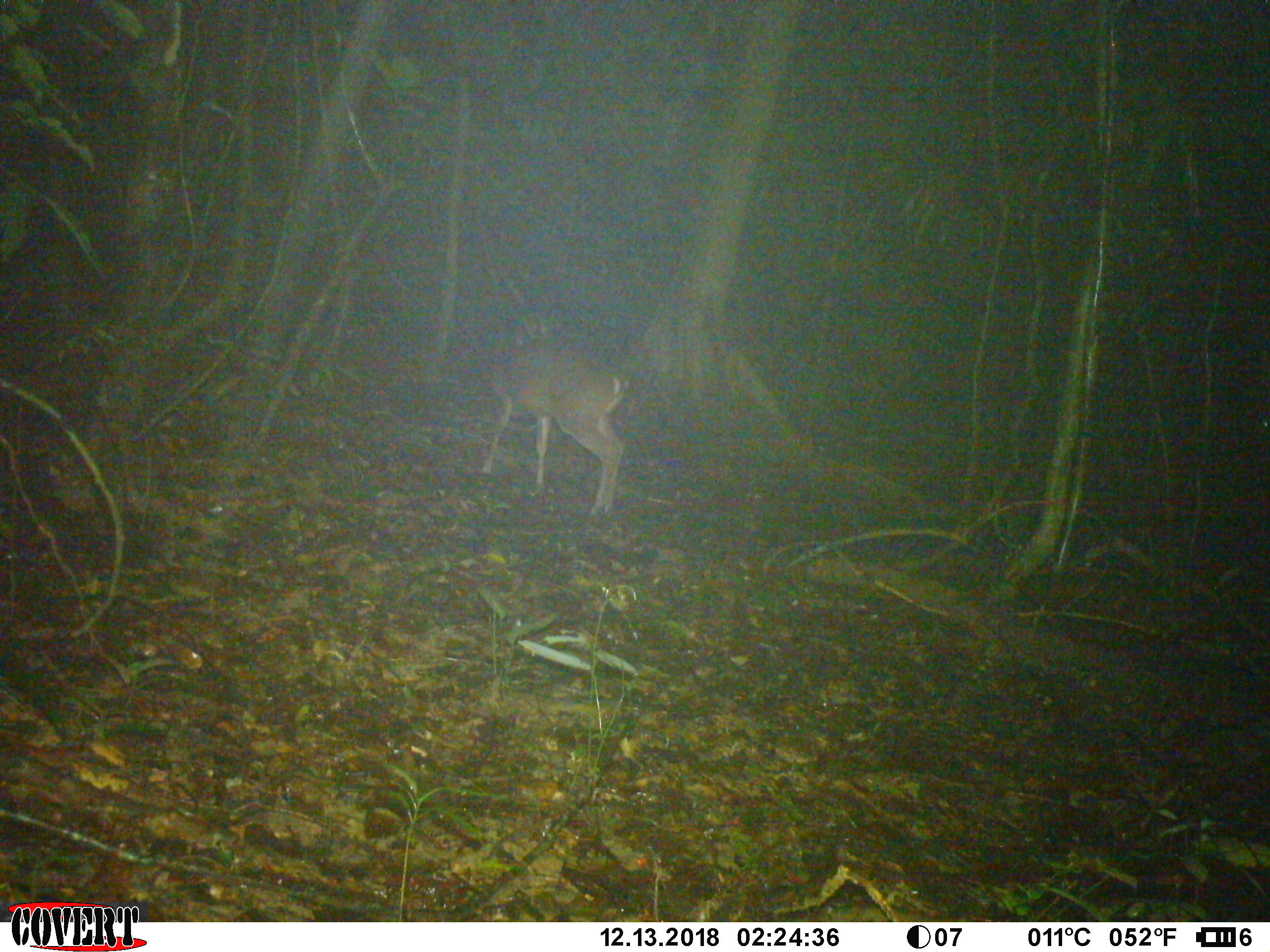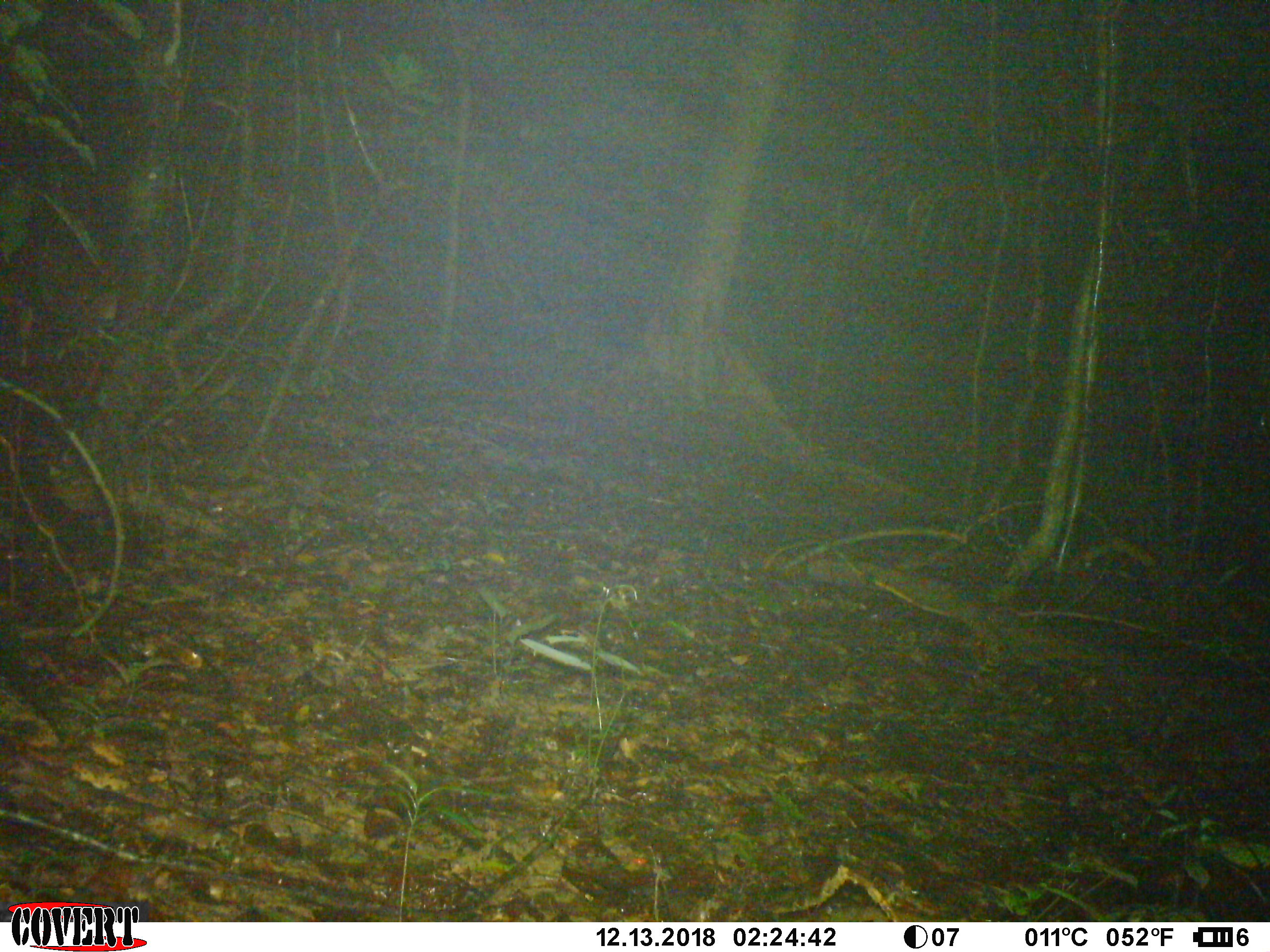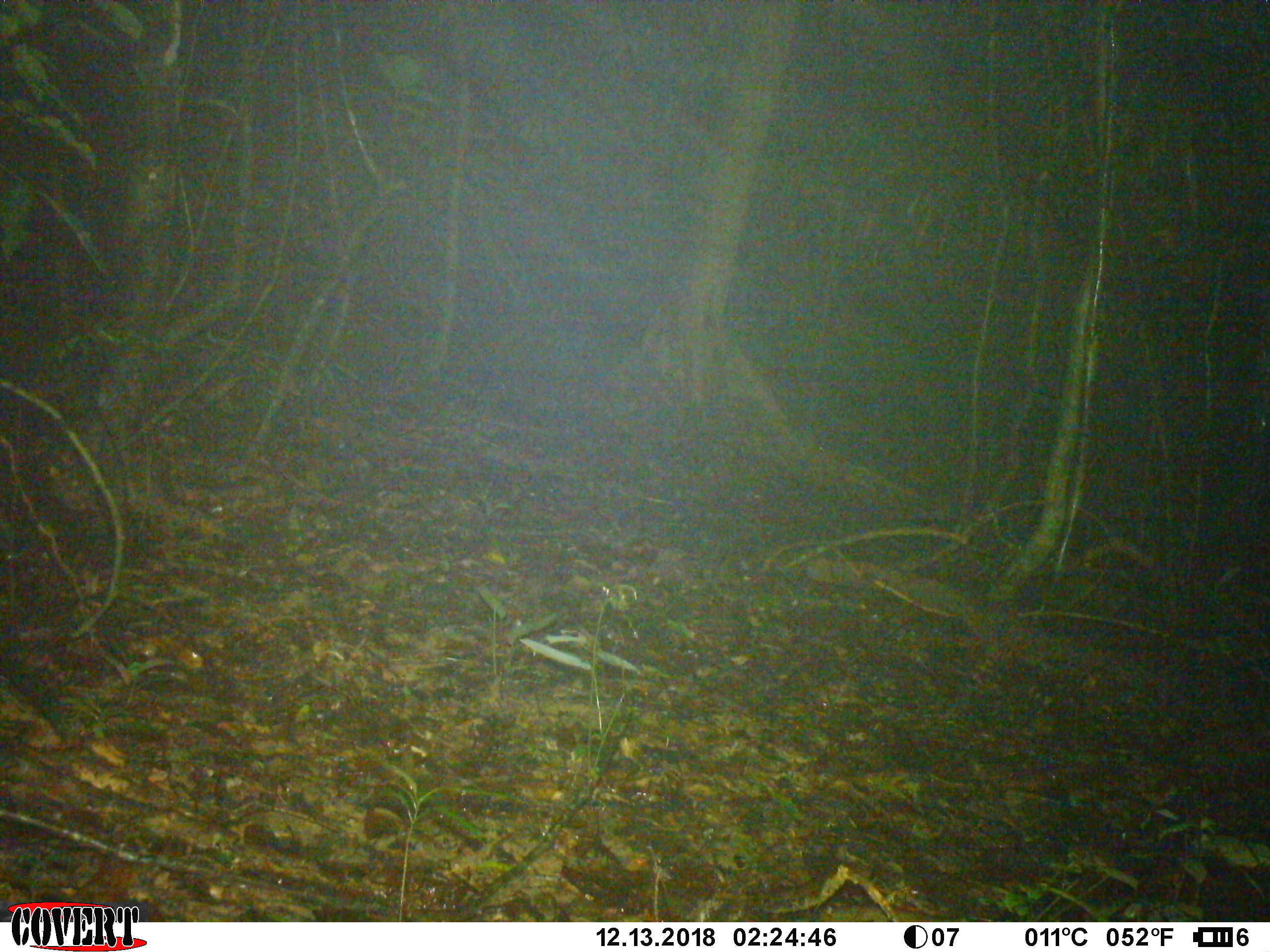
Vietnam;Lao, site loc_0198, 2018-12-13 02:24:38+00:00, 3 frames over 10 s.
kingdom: Animalia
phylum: Chordata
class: Mammalia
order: Artiodactyla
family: Cervidae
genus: Muntiacus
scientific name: Muntiacus vuquangensis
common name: large-antlered muntjac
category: large antlered muntjac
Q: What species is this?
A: Large antlered muntjac (large-antlered muntjac) (Muntiacus vuquangensis).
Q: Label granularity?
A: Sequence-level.